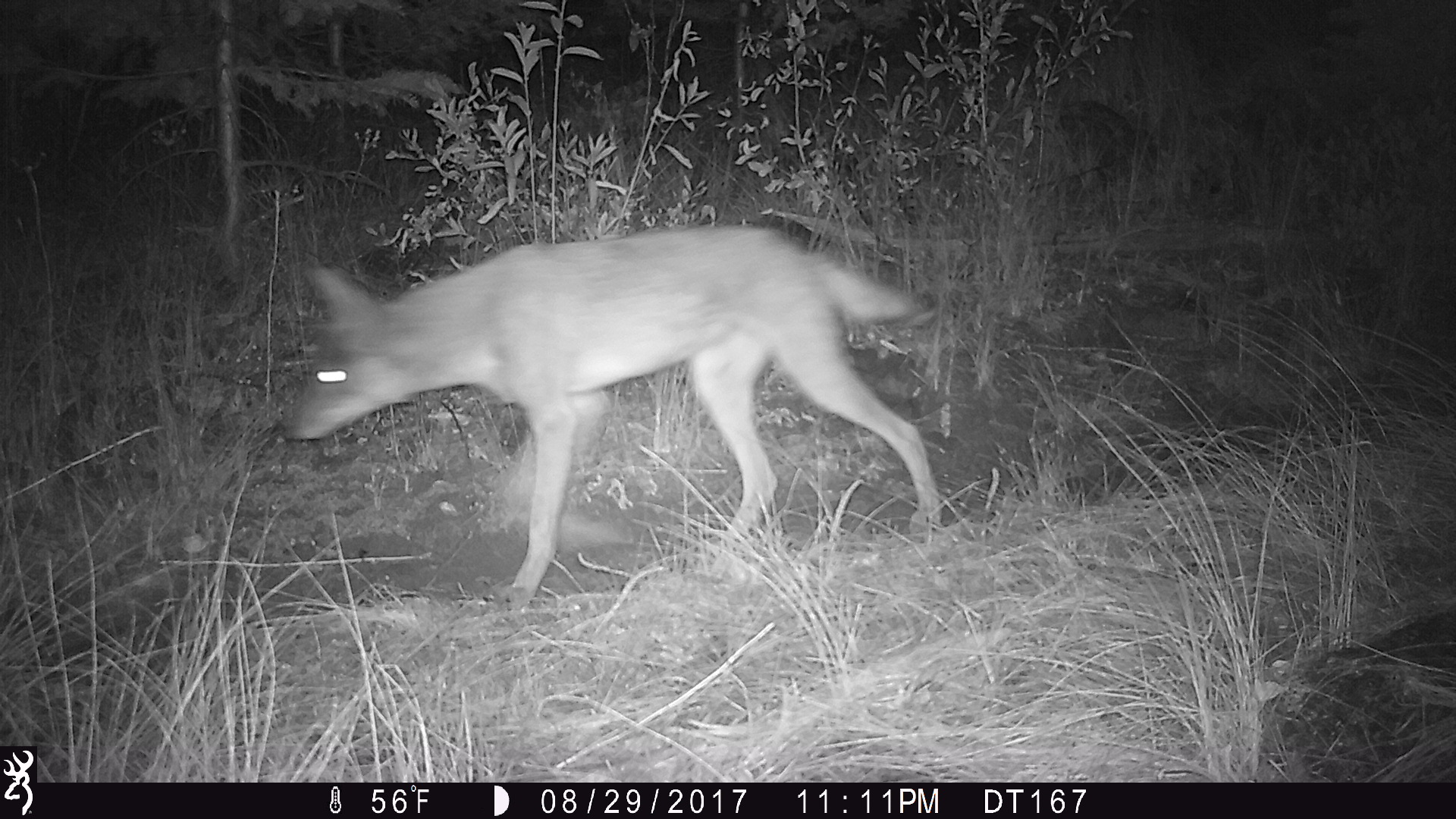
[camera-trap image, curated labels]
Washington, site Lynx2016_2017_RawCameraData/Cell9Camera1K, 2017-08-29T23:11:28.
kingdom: Animalia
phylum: Chordata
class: Mammalia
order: Carnivora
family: Canidae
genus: Canis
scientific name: Canis latrans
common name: coyote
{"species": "Canis latrans (coyote)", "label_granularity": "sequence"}